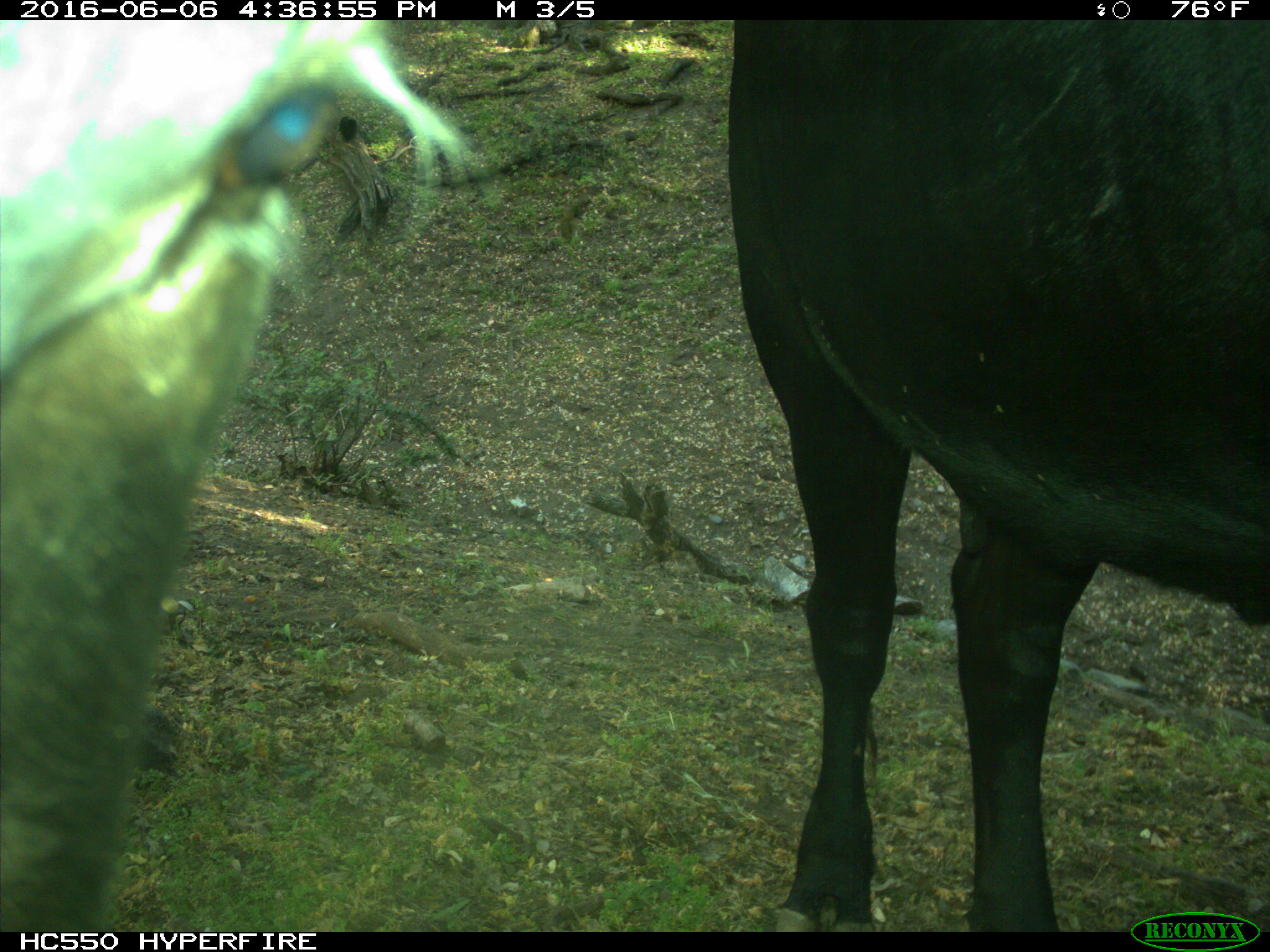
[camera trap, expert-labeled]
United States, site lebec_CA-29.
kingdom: Animalia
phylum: Chordata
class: Mammalia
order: Artiodactyla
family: Bovidae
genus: Bos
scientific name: Bos taurus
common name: domestic cow